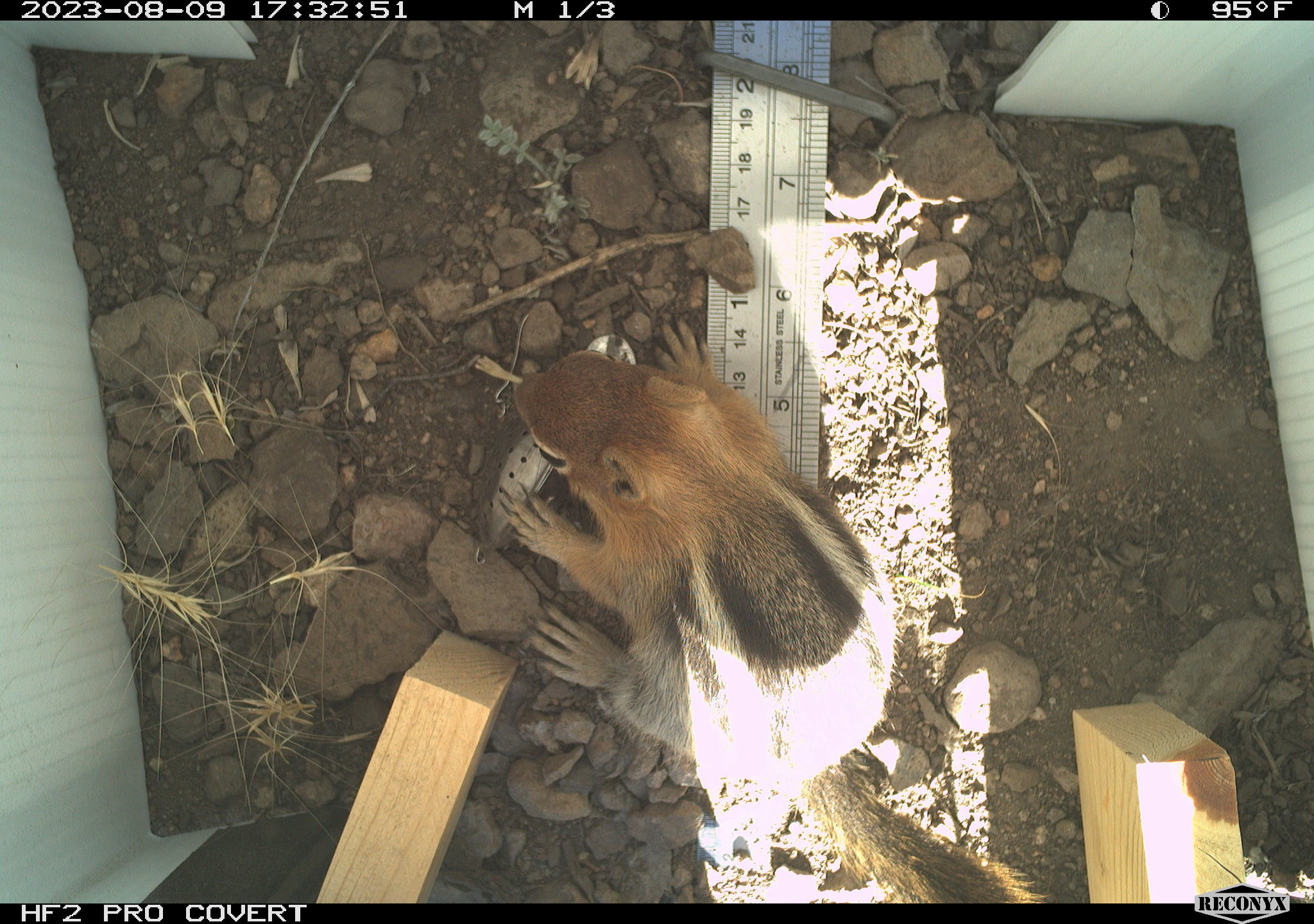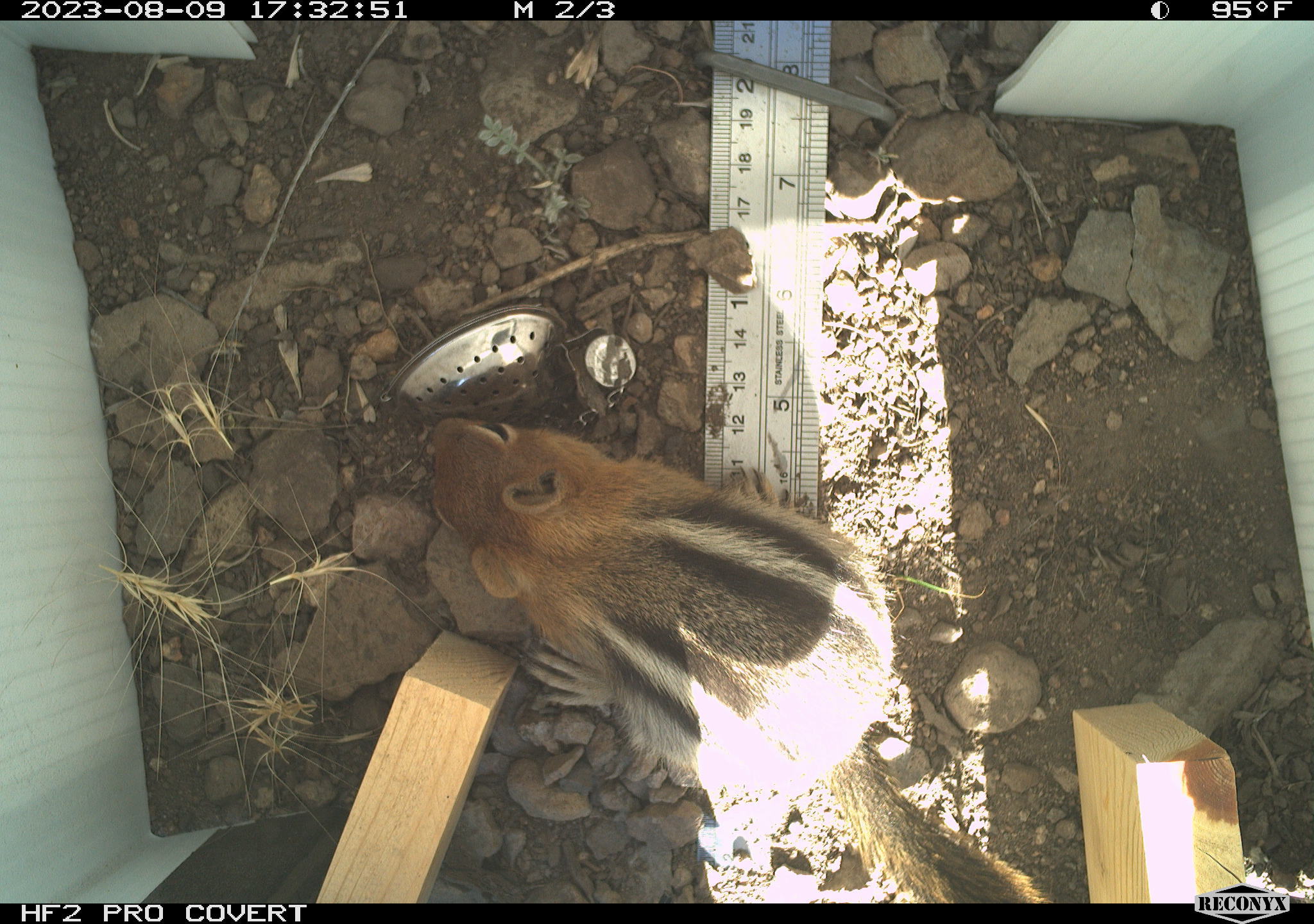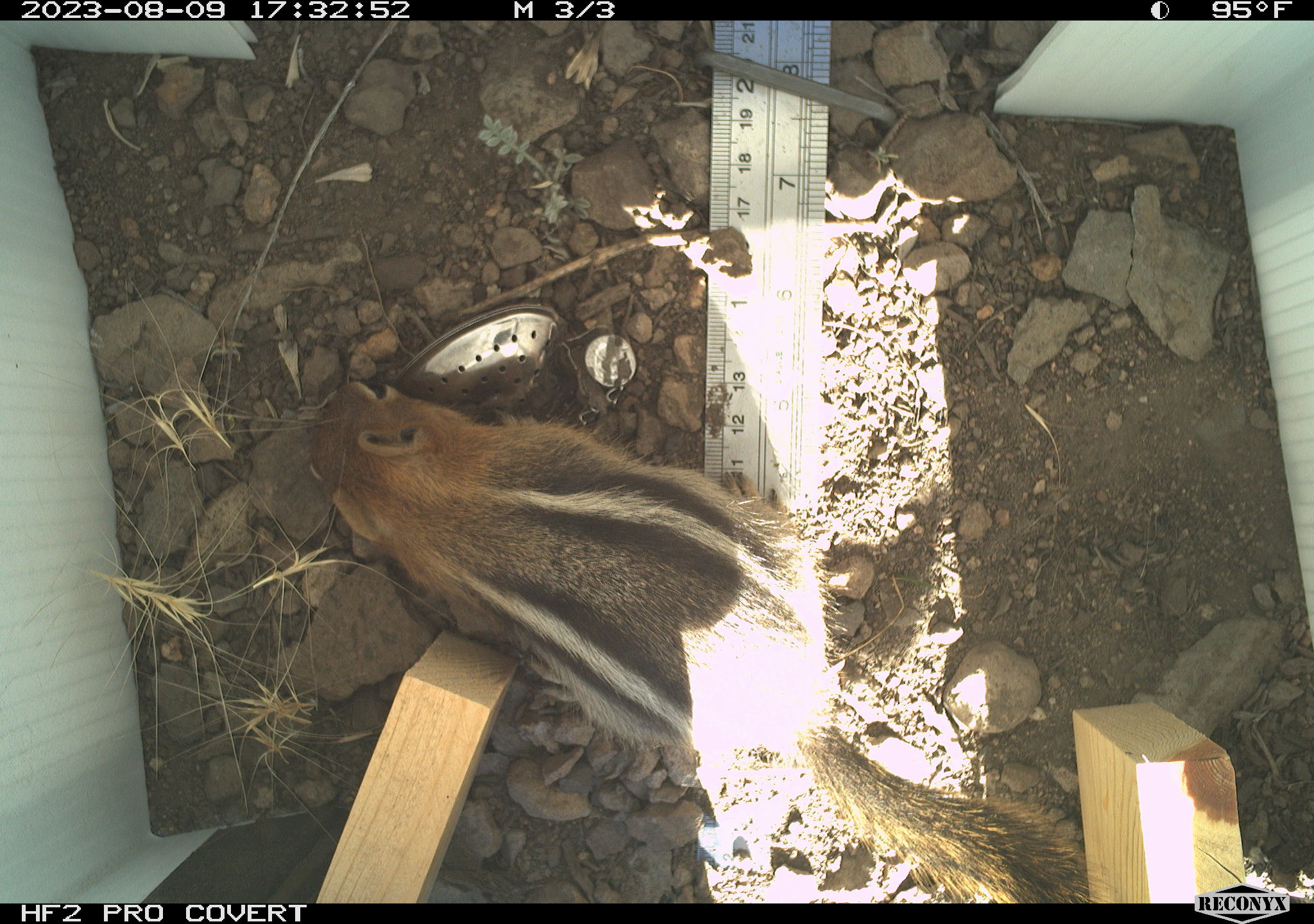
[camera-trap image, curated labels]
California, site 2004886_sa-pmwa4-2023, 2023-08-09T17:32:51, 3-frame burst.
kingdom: Animalia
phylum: Chordata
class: Mammalia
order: Rodentia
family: Sciuridae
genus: Callospermophilus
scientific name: Callospermophilus lateralis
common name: golden mantled ground squirrel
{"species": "golden mantled ground squirrel (Callospermophilus lateralis)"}